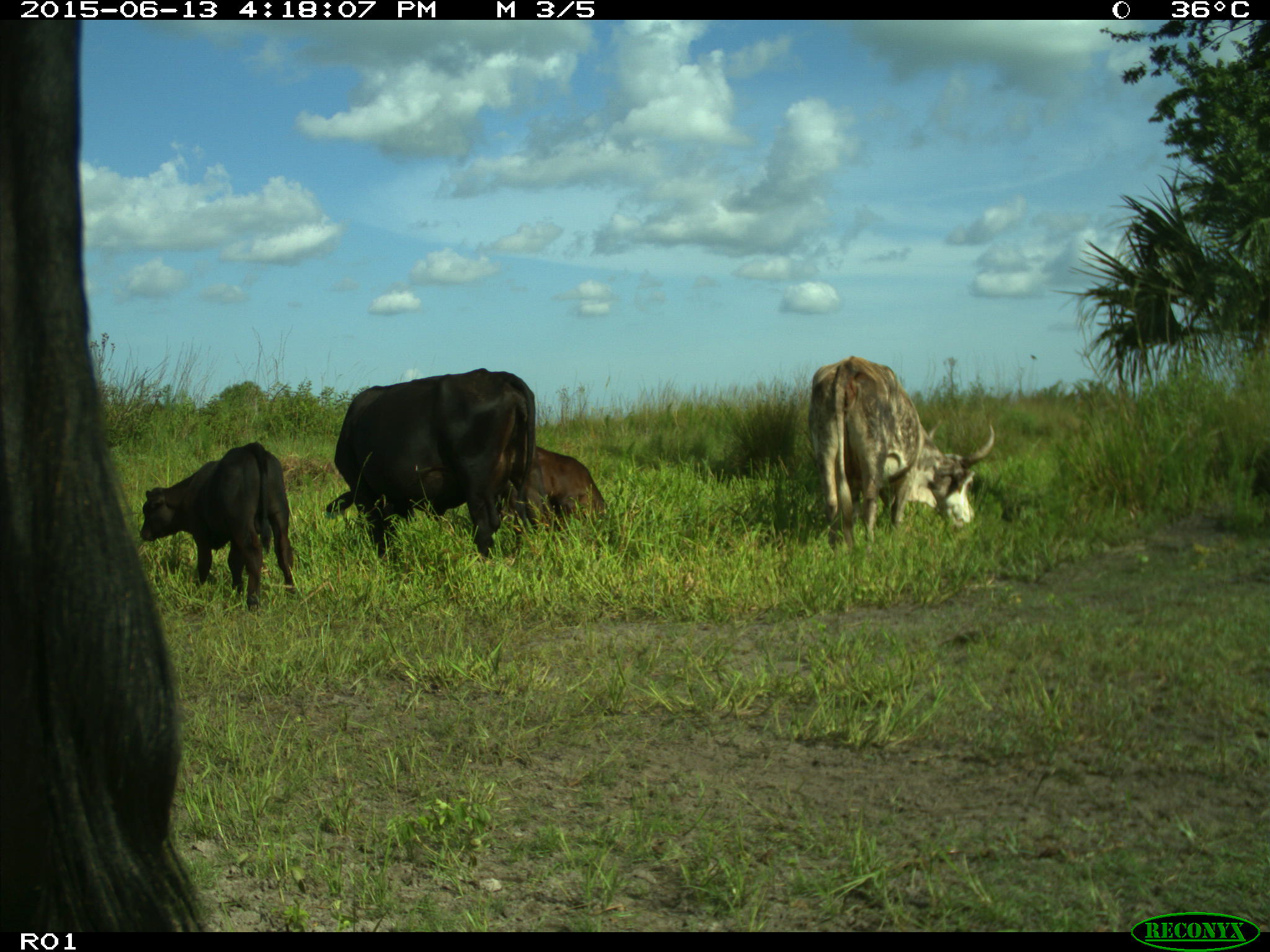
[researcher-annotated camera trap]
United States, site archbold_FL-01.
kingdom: Animalia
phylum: Chordata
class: Mammalia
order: Artiodactyla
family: Bovidae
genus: Bos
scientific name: Bos taurus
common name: domestic cow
Bos taurus (domestic cow).